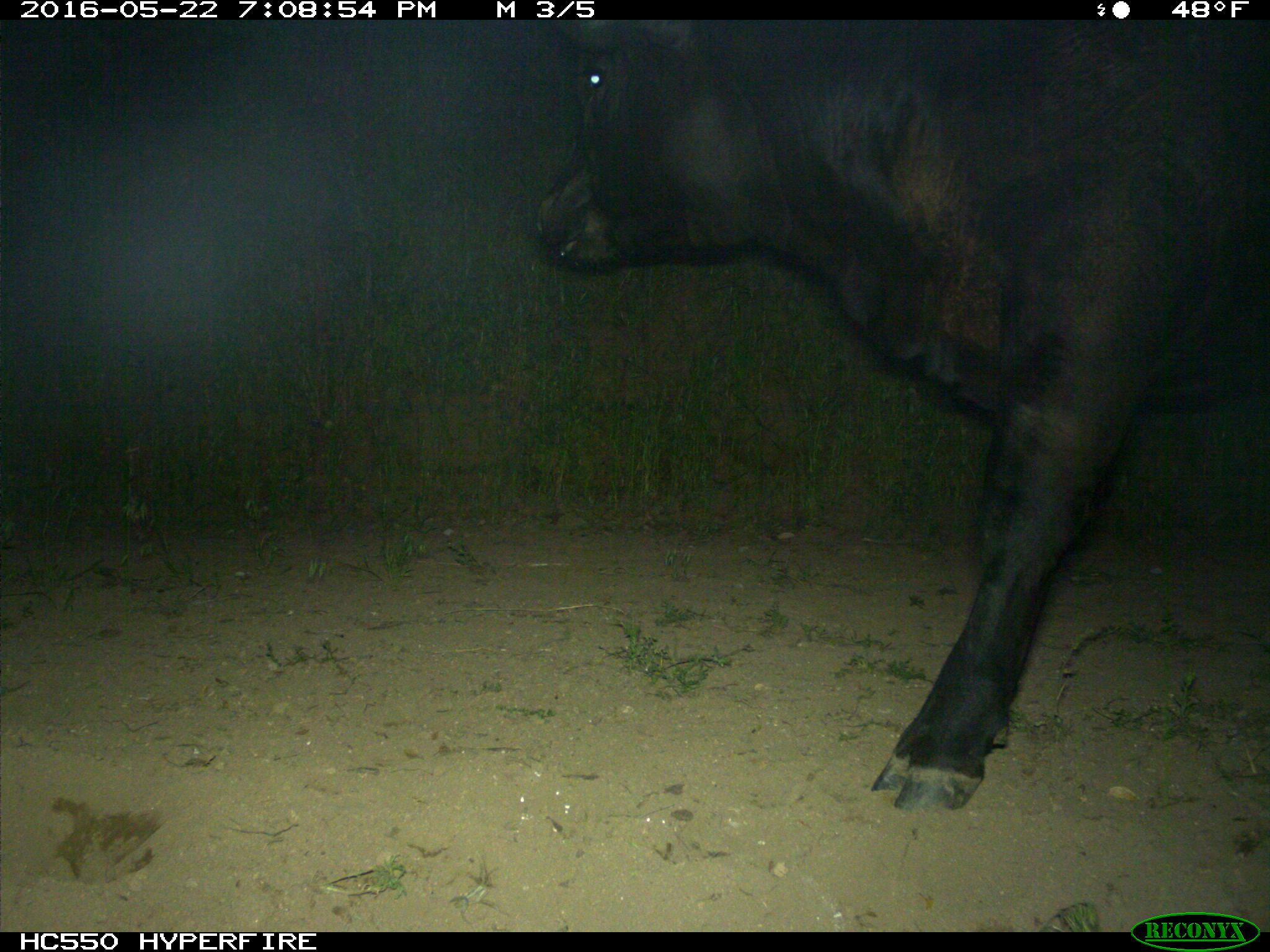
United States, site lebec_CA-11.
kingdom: Animalia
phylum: Chordata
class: Mammalia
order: Artiodactyla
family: Bovidae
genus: Bos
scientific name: Bos taurus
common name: domestic cow